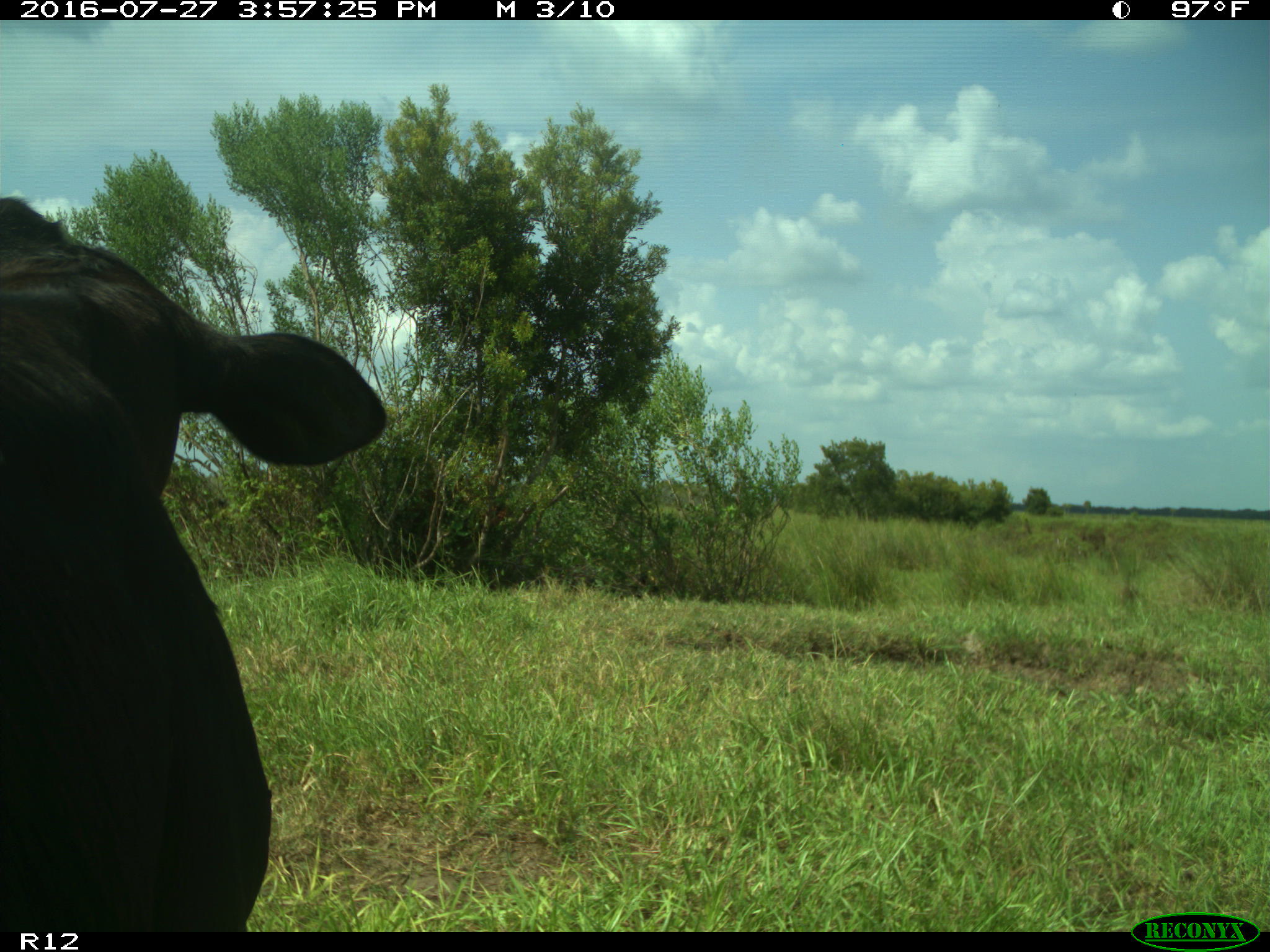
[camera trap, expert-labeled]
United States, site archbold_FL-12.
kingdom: Animalia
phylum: Chordata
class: Mammalia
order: Artiodactyla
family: Bovidae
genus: Bos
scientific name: Bos taurus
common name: domestic cow